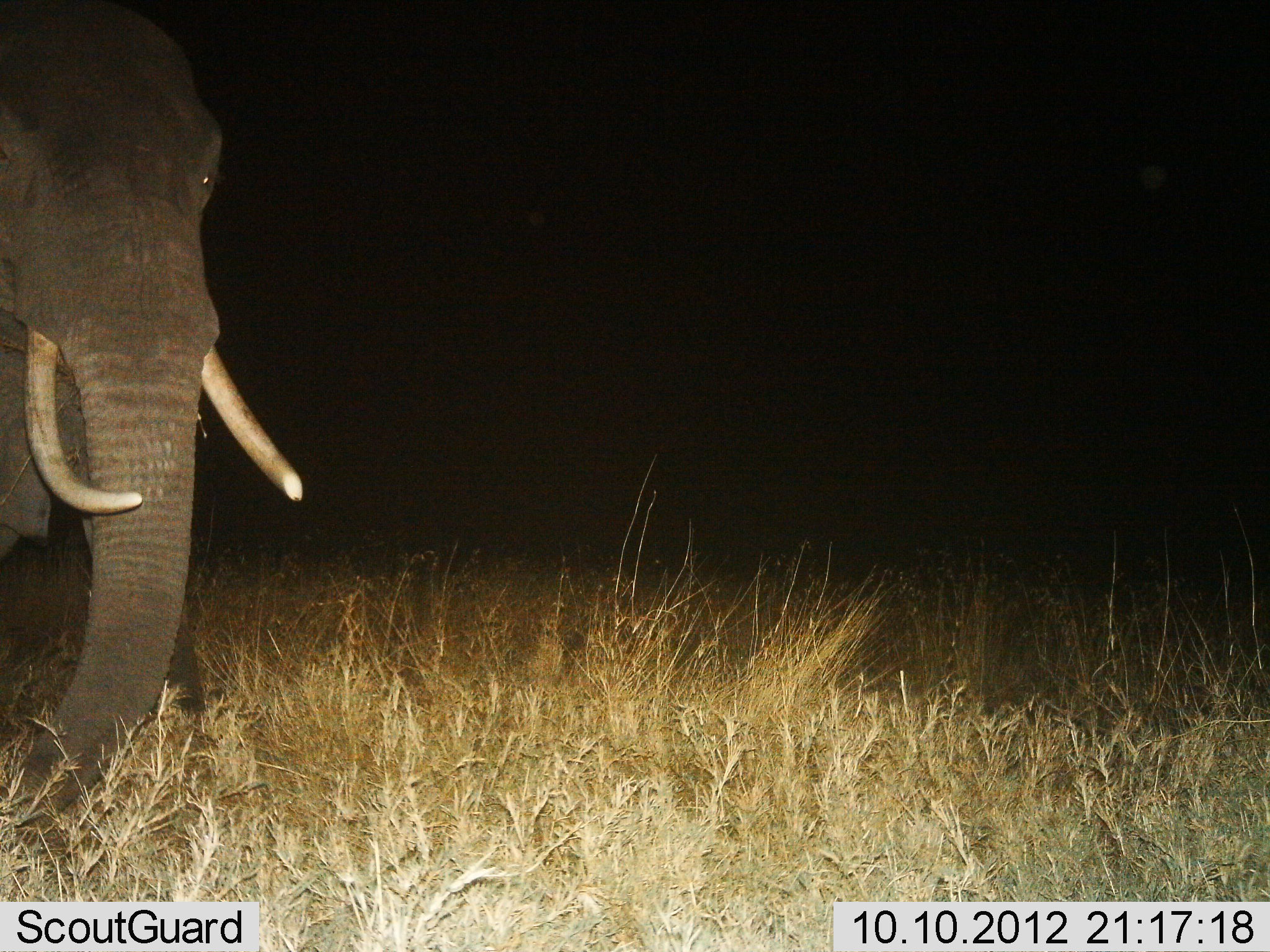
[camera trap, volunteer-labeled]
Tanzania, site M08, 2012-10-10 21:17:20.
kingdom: Animalia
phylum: Chordata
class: Mammalia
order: Proboscidea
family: Elephantidae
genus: Loxodonta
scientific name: Loxodonta africana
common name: african bush elephant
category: elephant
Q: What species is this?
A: Elephant (african bush elephant) (Loxodonta africana).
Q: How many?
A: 1.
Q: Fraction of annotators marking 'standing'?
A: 70%.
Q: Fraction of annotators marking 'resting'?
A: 0%.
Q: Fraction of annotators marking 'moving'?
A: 30%.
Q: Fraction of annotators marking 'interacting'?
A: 0%.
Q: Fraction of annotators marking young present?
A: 0%.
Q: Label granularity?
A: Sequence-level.